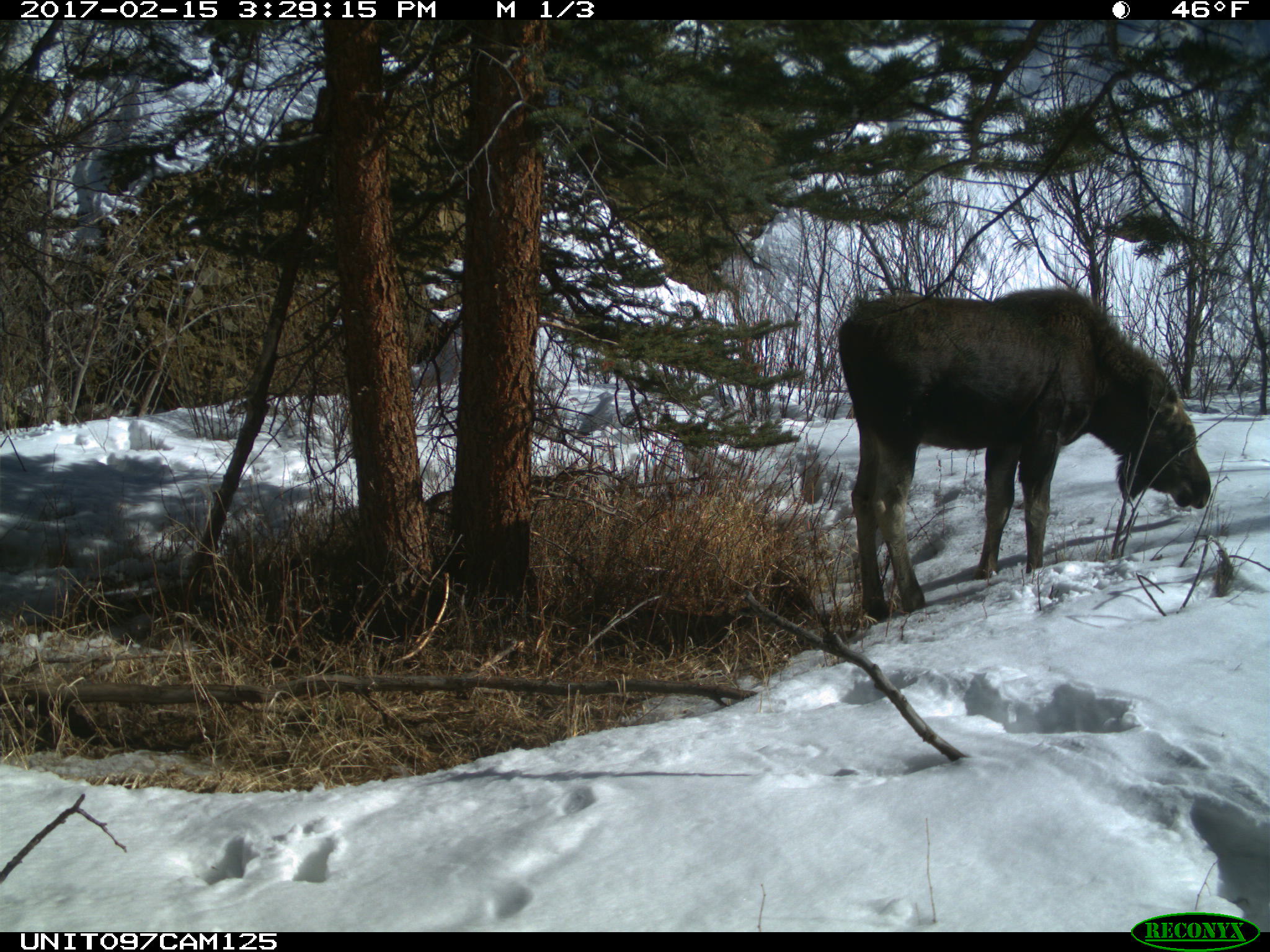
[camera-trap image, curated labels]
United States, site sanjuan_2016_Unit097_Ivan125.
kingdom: Animalia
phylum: Chordata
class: Mammalia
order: Artiodactyla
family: Cervidae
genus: Alces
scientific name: Alces alces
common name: moose